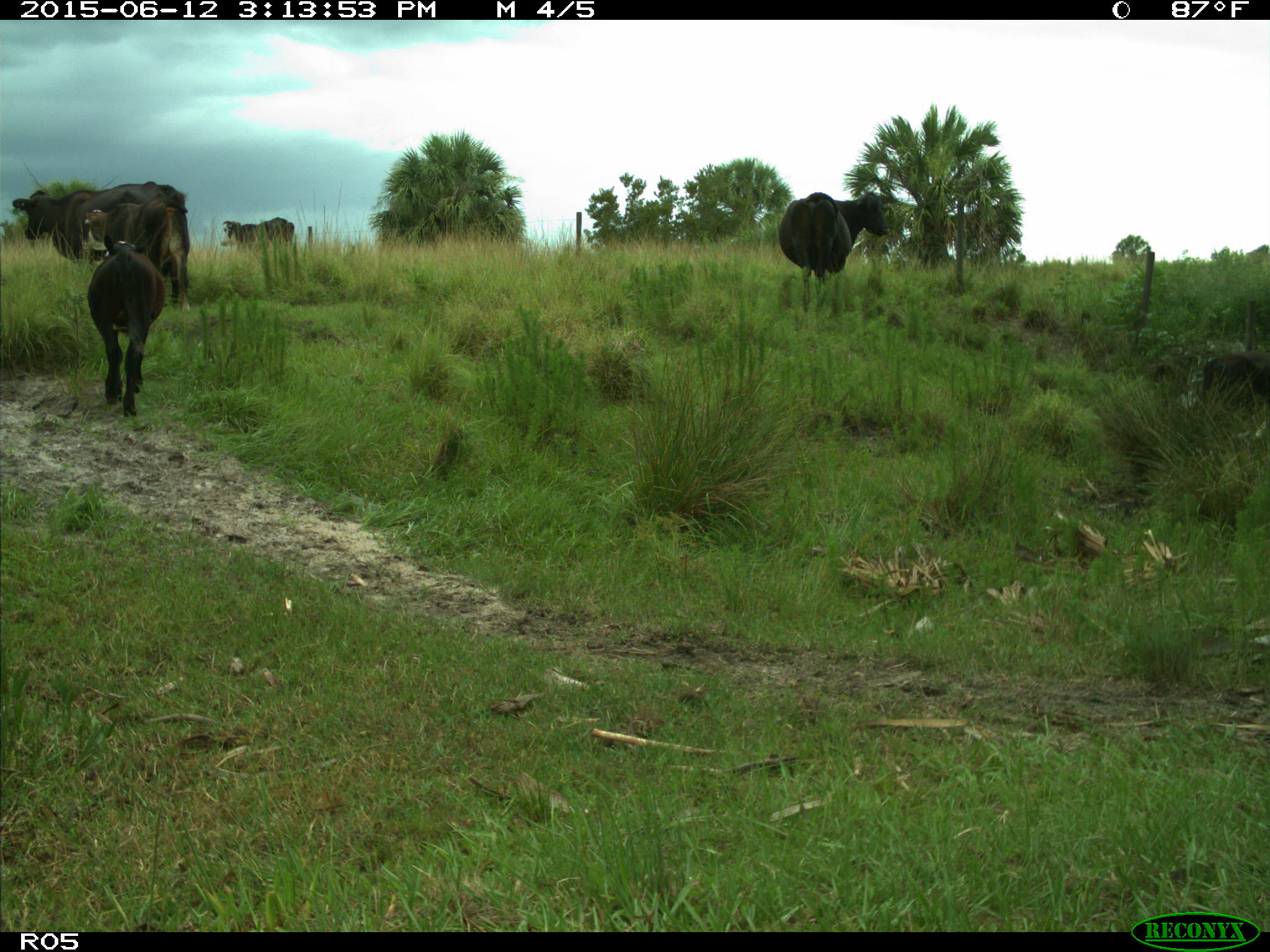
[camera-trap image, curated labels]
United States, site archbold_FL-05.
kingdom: Animalia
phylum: Chordata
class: Mammalia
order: Artiodactyla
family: Bovidae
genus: Bos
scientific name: Bos taurus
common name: domestic cow